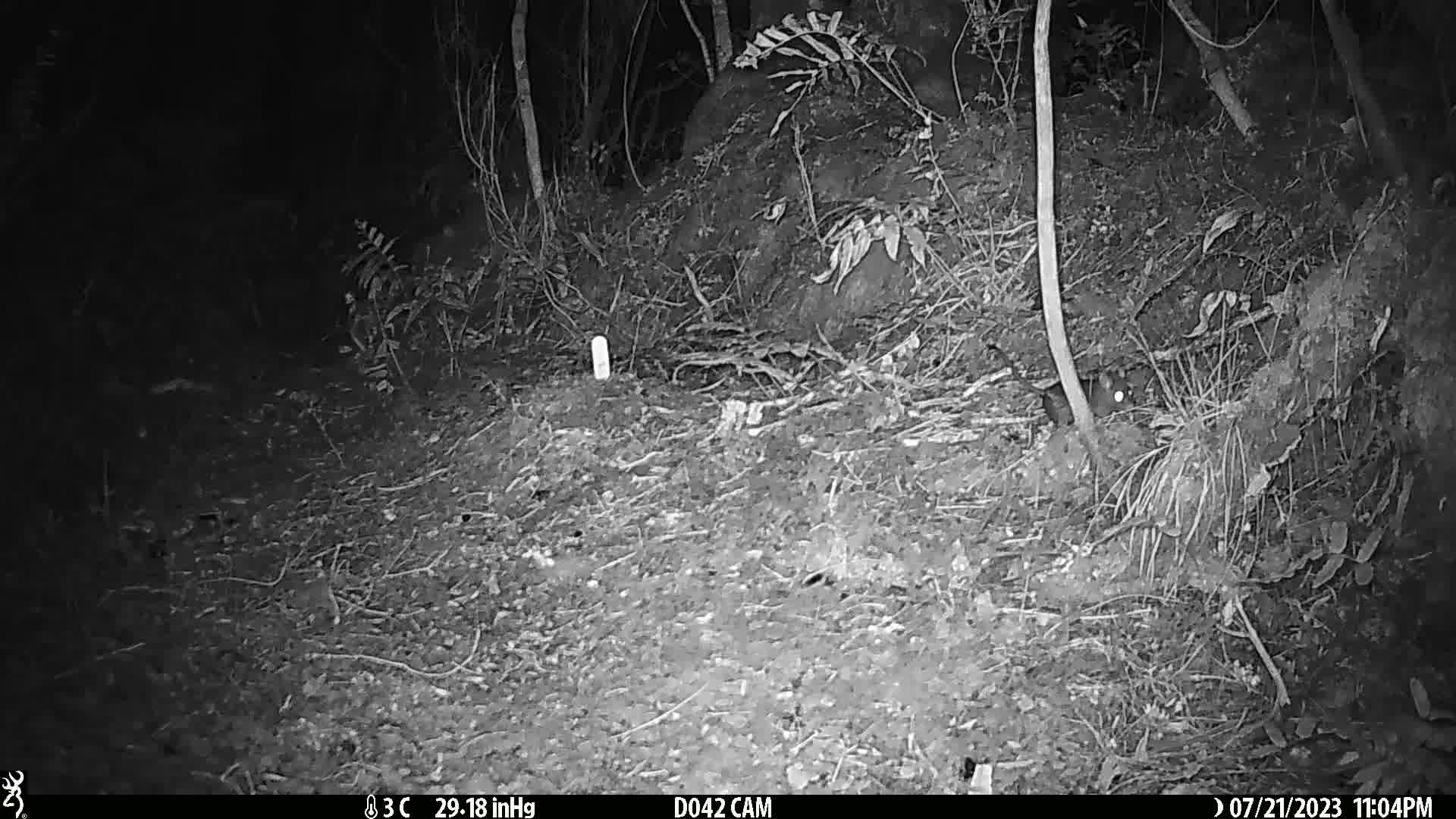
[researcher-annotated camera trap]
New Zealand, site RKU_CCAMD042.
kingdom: Animalia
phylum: Chordata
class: Mammalia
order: Rodentia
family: Muridae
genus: Rattus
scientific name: Rattus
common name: rat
Rat (Rattus).